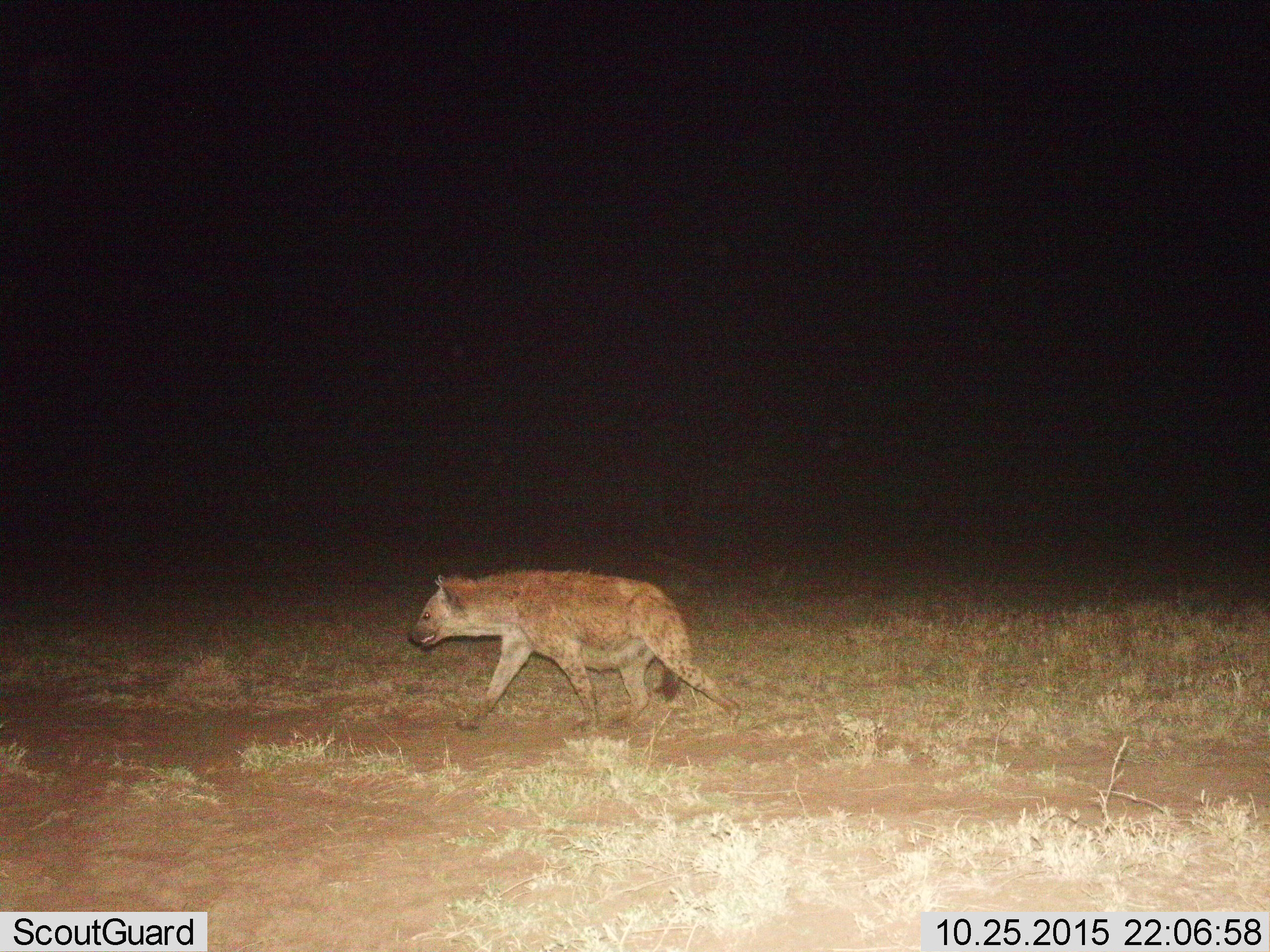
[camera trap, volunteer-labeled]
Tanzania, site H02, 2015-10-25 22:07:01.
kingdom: Animalia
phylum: Chordata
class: Mammalia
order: Carnivora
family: Hyaenidae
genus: Crocuta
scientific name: Crocuta crocuta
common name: spotted hyena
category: hyenaspotted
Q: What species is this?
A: Hyenaspotted (spotted hyena) (Crocuta crocuta).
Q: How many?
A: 1.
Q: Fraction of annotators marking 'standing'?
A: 20%.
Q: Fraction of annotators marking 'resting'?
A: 0%.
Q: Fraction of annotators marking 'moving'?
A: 90%.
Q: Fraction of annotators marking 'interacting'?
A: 0%.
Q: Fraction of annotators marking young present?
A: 0%.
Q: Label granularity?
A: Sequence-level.